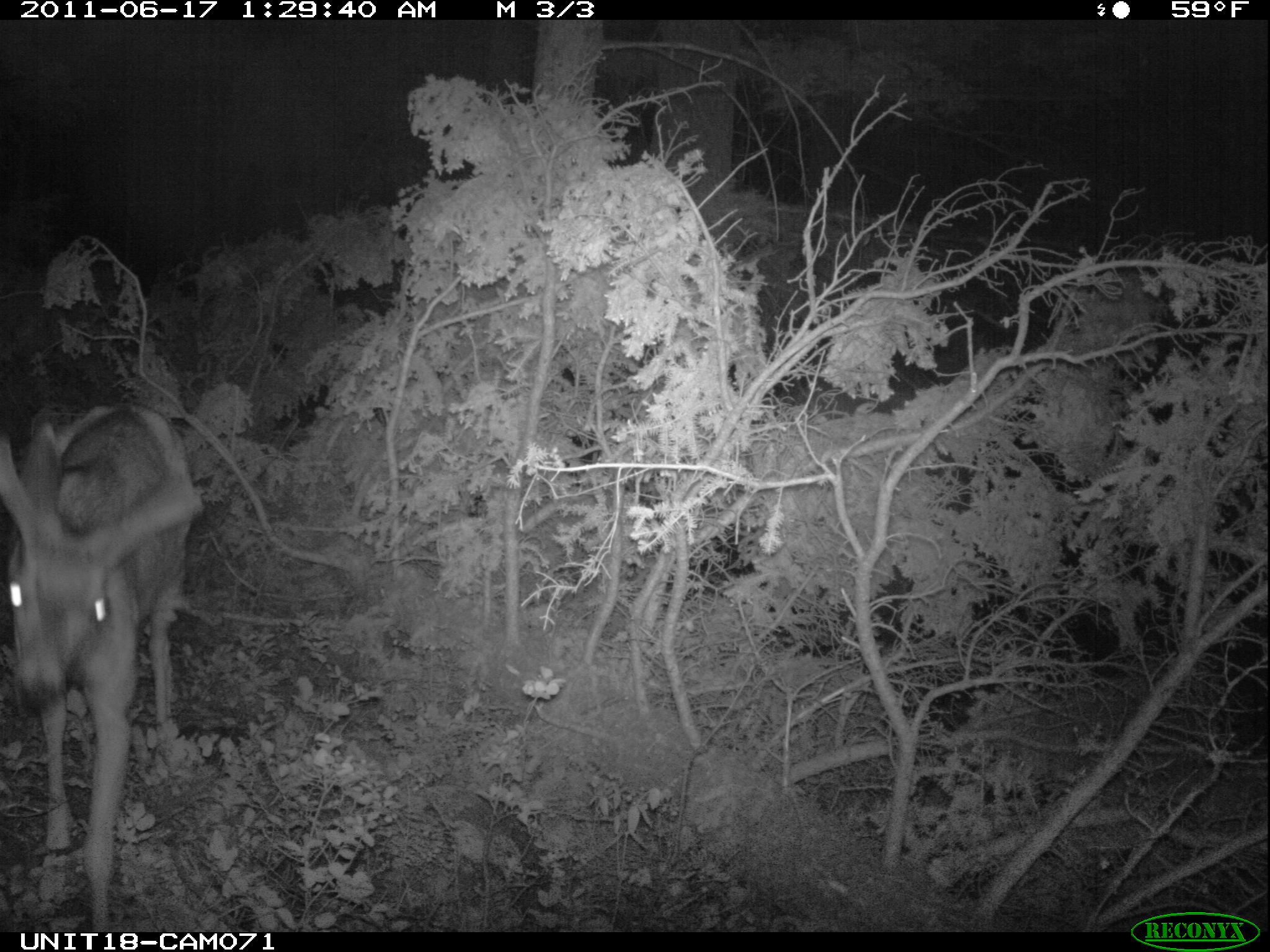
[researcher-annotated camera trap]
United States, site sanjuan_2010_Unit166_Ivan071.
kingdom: Animalia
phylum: Chordata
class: Mammalia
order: Artiodactyla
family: Cervidae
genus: Odocoileus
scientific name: Odocoileus hemionus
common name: mule deer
Odocoileus hemionus (mule deer).